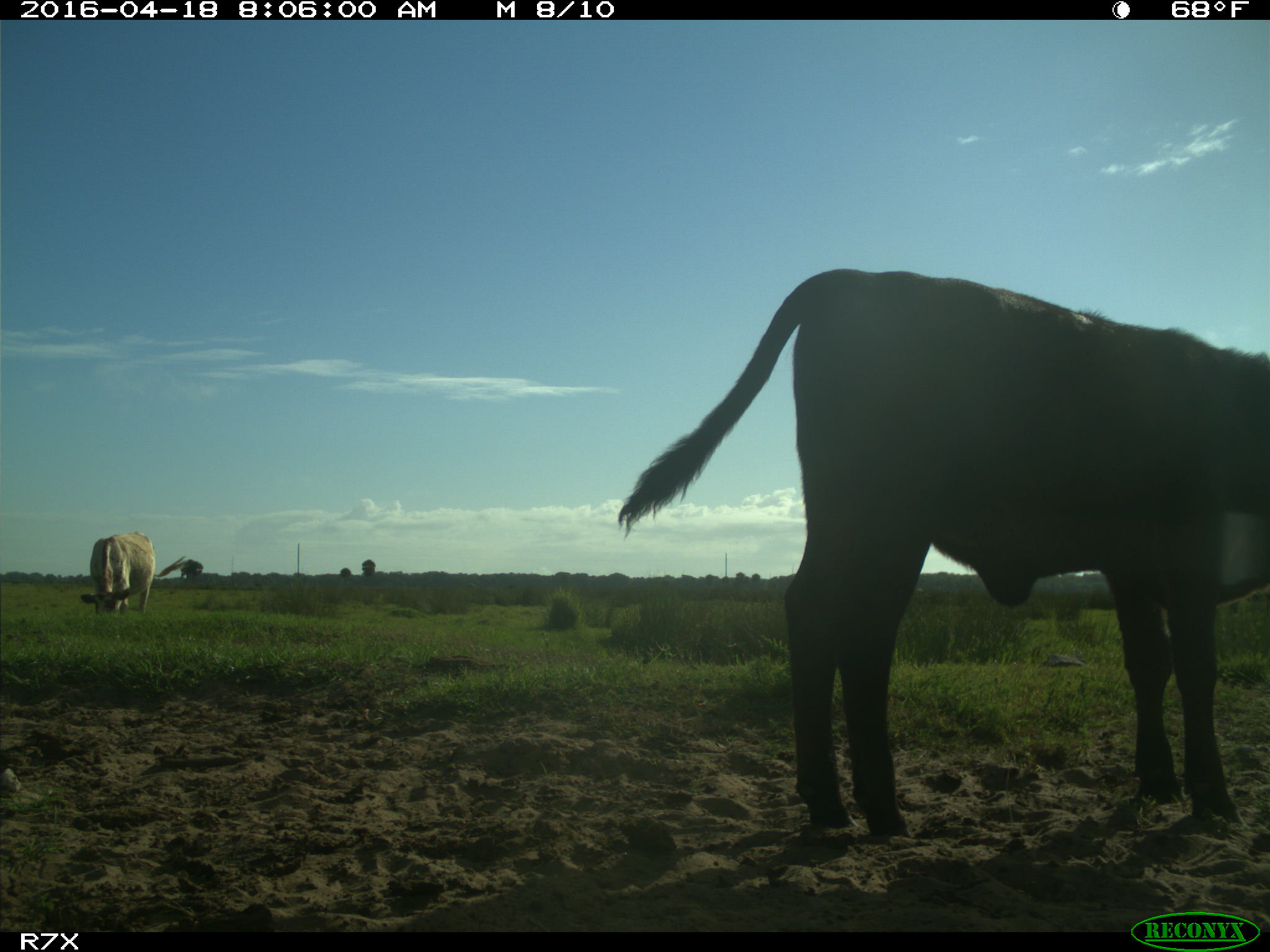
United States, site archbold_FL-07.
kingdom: Animalia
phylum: Chordata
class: Mammalia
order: Artiodactyla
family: Bovidae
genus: Bos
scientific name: Bos taurus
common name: domestic cow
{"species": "Bos taurus (domestic cow)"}